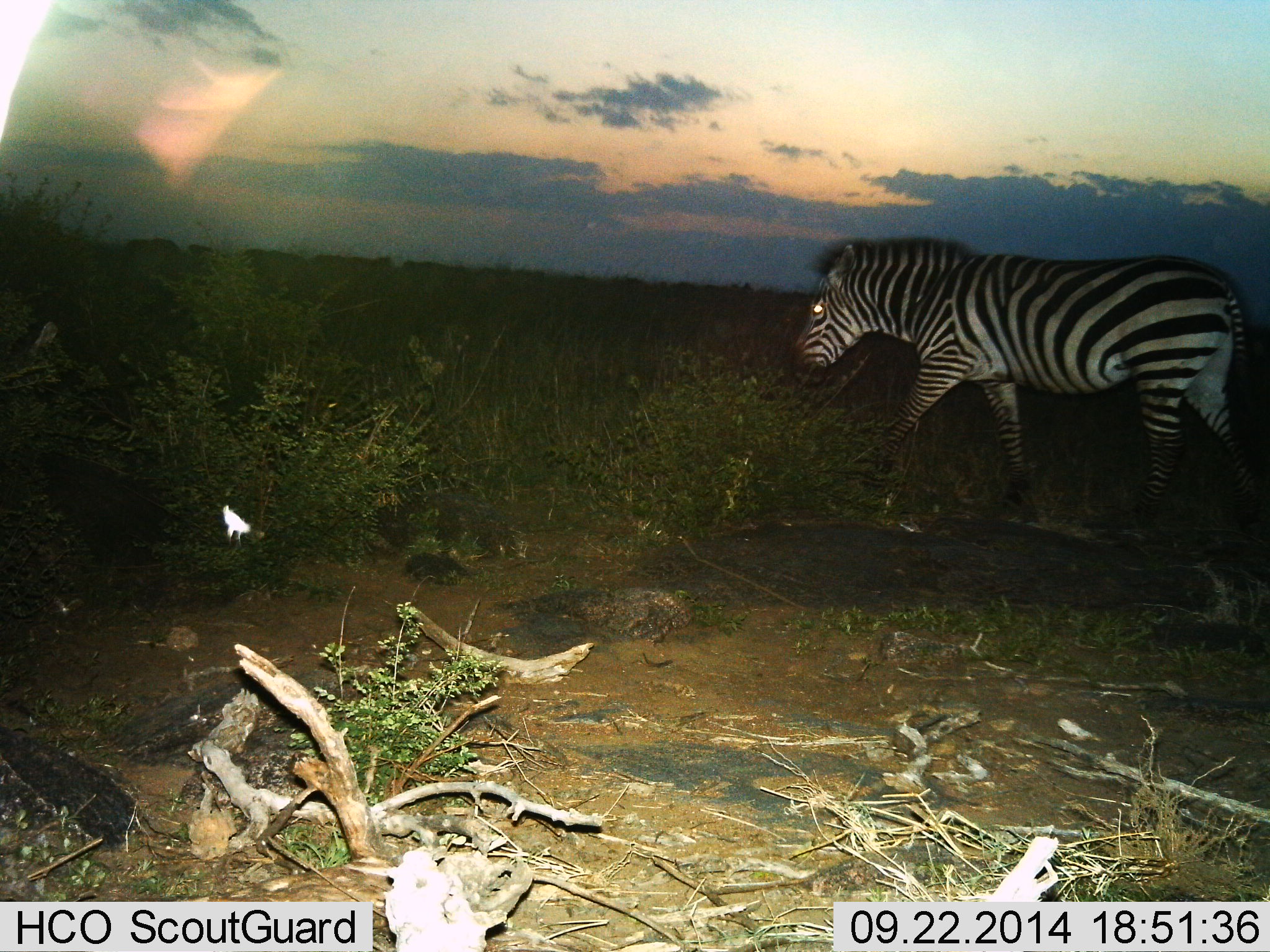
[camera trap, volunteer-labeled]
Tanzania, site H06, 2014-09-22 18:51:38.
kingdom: Animalia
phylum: Chordata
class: Mammalia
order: Perissodactyla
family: Equidae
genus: Equus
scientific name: Equus quagga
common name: plains zebra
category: zebra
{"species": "zebra (plains zebra) (Equus quagga)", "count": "1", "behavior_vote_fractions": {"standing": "20%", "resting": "0%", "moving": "80%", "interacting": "0%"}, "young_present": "0%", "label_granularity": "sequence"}